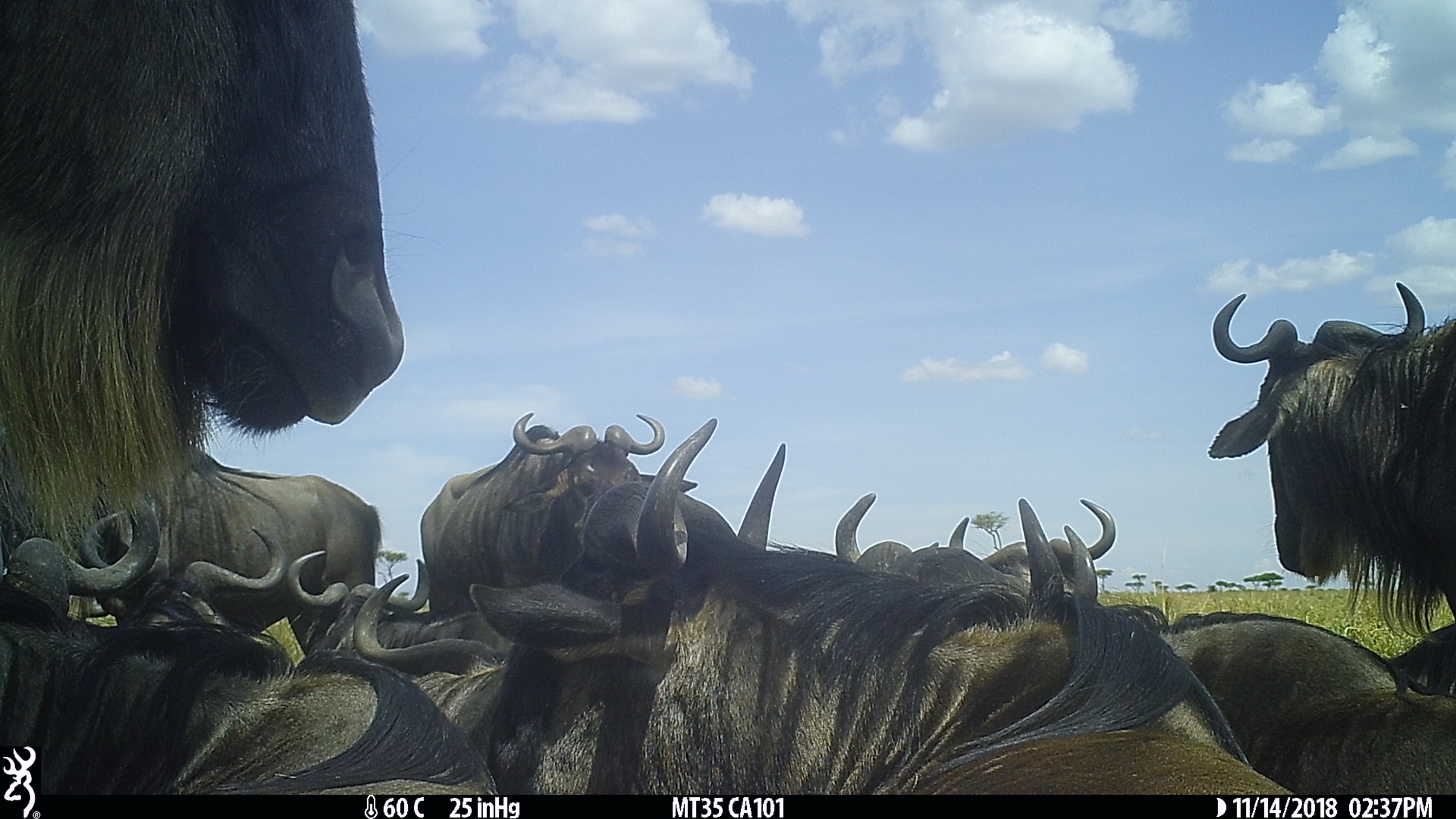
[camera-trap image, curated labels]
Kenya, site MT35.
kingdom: Animalia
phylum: Chordata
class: Mammalia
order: Artiodactyla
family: Bovidae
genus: Connochaetes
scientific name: Connochaetes taurinus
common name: blue wildebeest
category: wildebeest